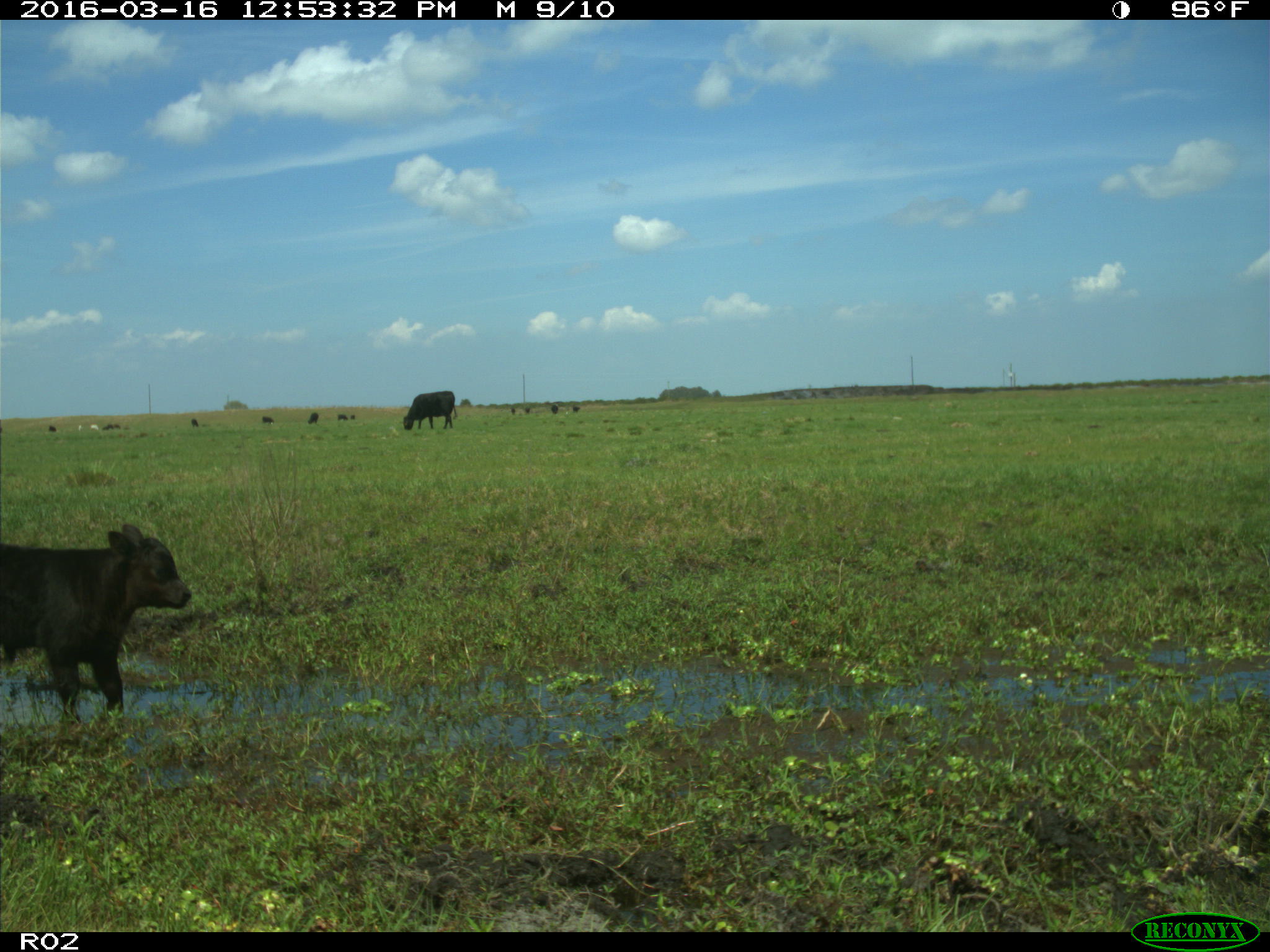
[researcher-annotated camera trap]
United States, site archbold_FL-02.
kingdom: Animalia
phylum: Chordata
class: Mammalia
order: Artiodactyla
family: Bovidae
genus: Bos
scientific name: Bos taurus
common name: domestic cow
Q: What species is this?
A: Bos taurus (domestic cow).